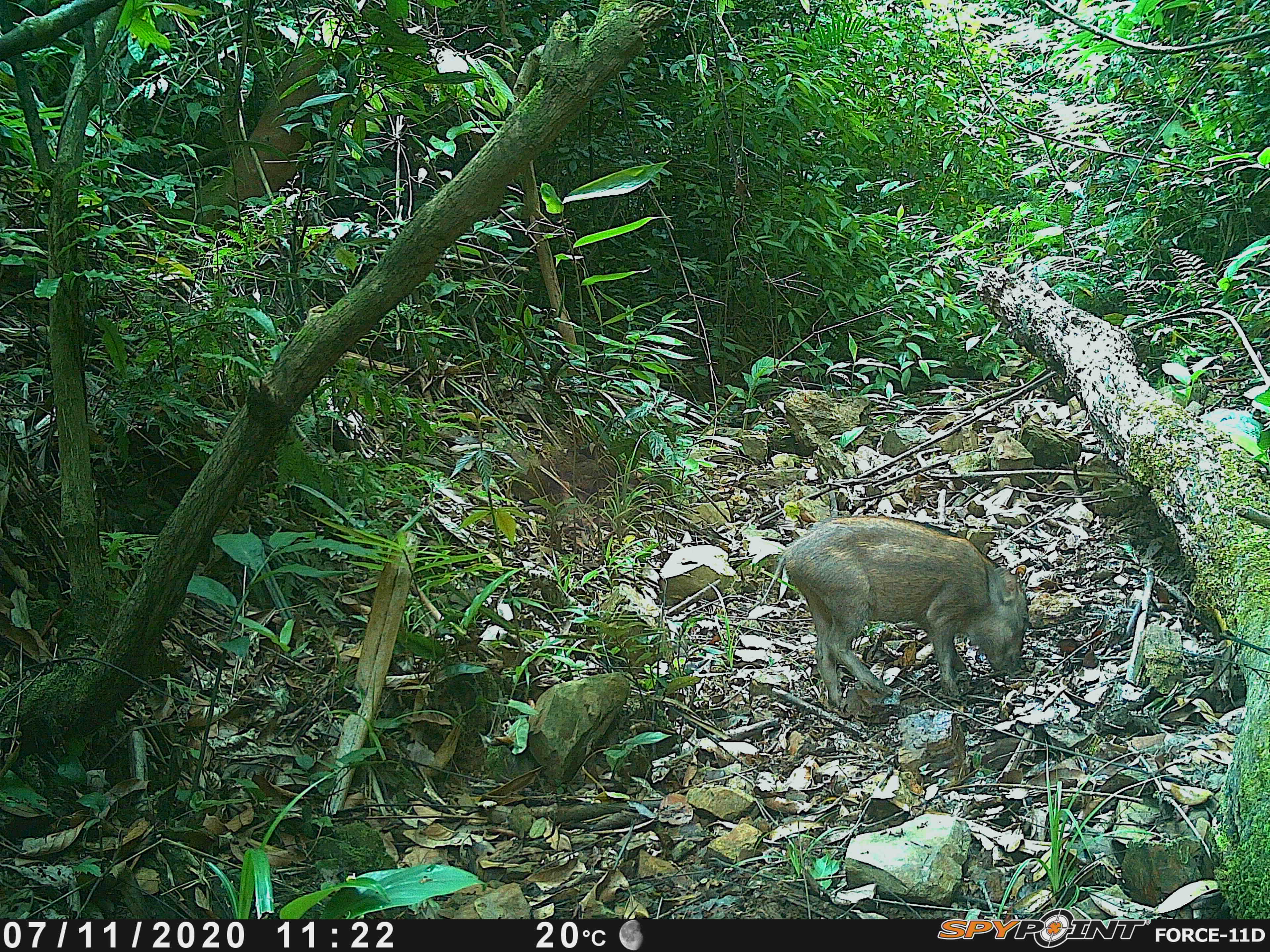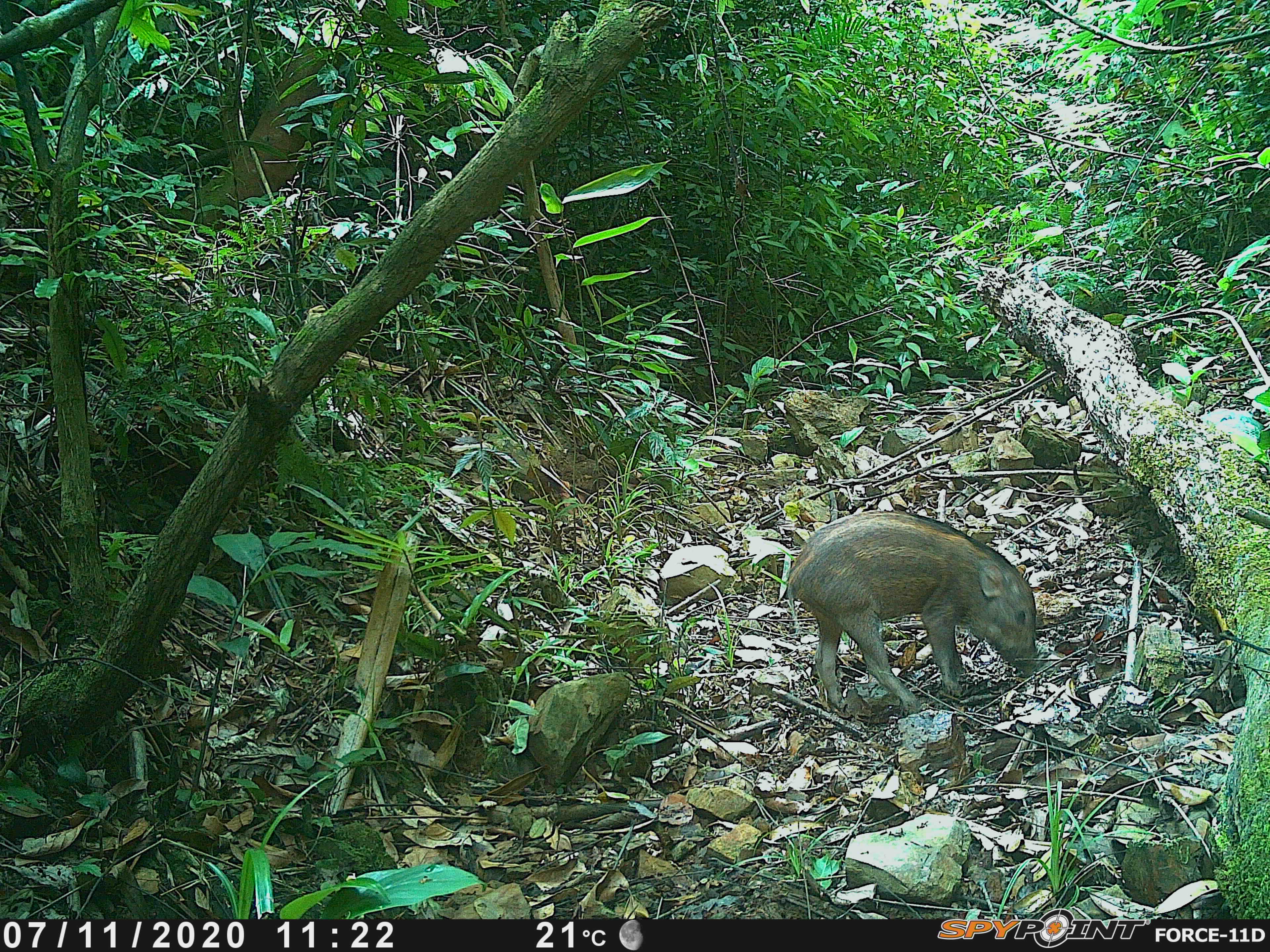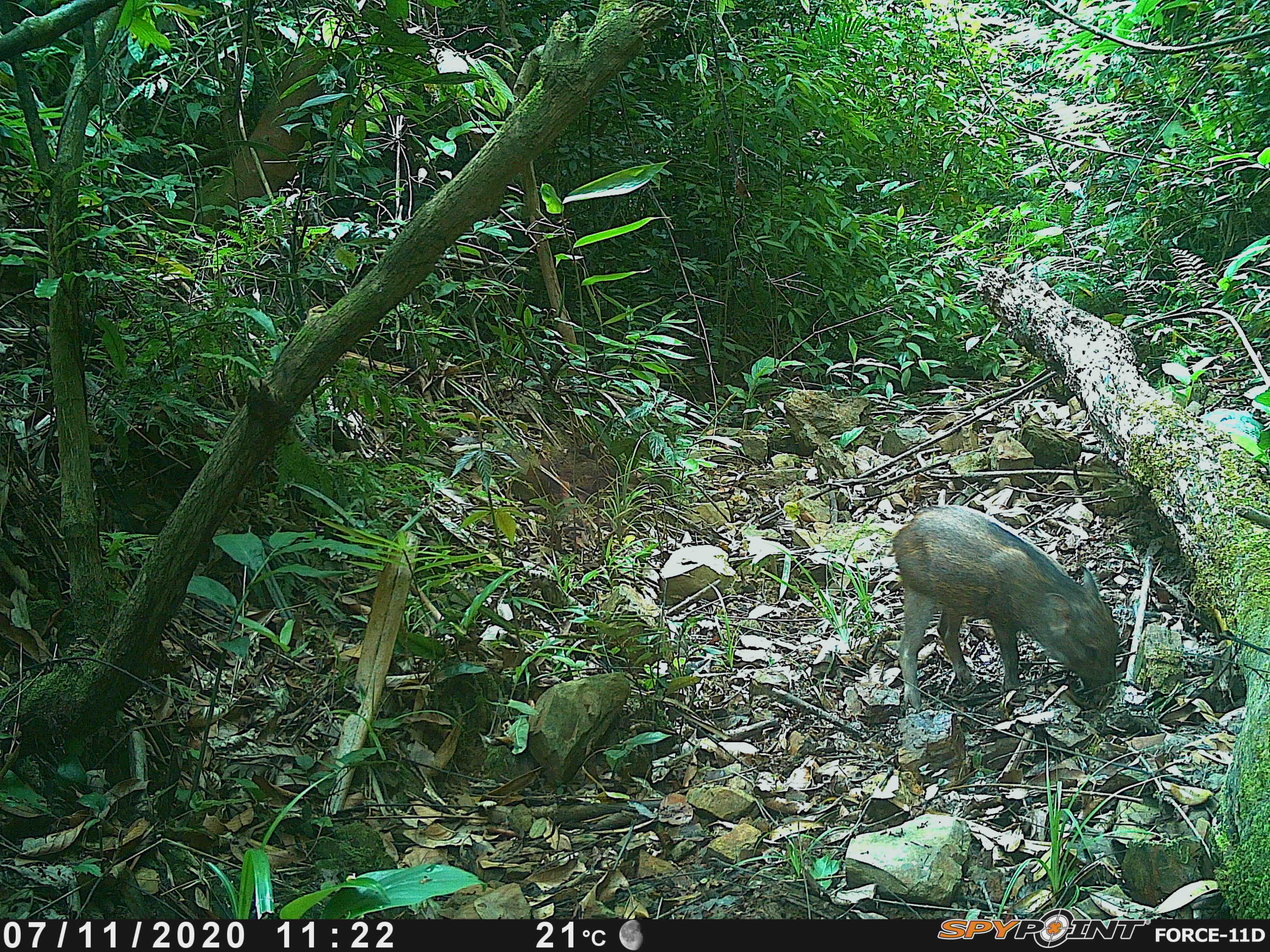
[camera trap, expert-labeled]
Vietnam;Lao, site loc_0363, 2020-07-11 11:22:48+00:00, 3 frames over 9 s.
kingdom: Animalia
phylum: Chordata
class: Mammalia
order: Artiodactyla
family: Suidae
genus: Sus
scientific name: Sus scrofa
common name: eurasian wild pig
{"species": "eurasian wild pig (Sus scrofa)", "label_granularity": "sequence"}